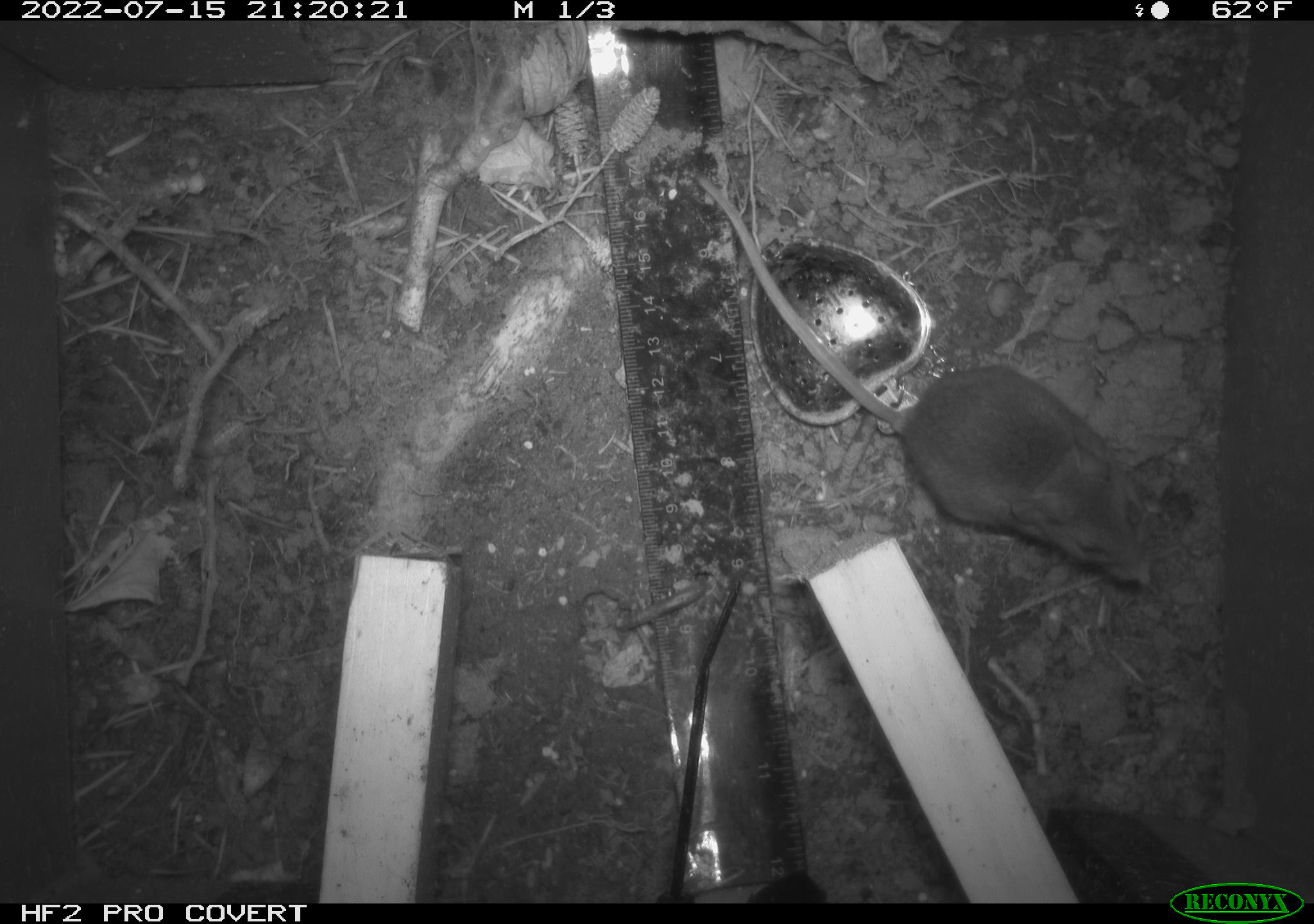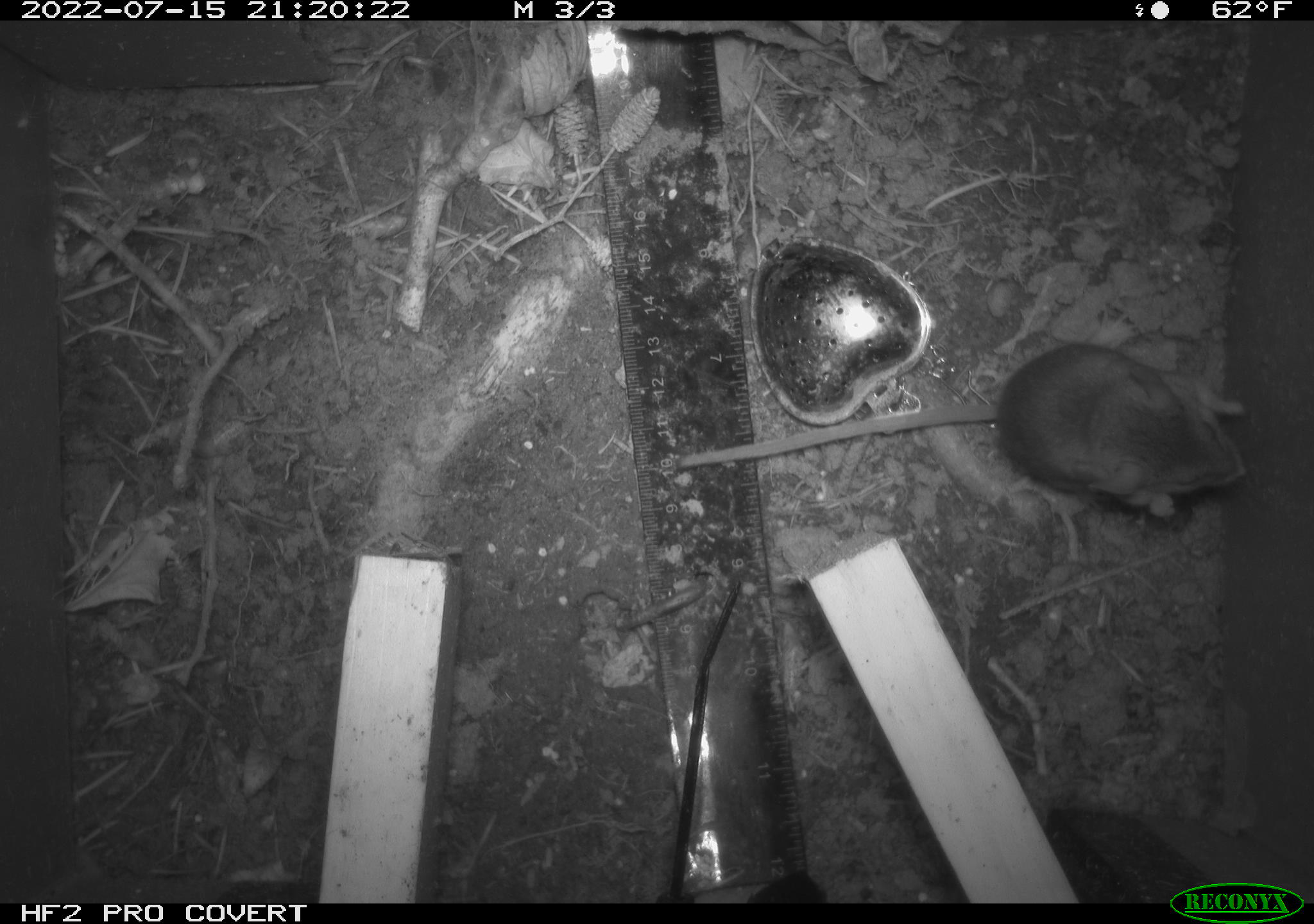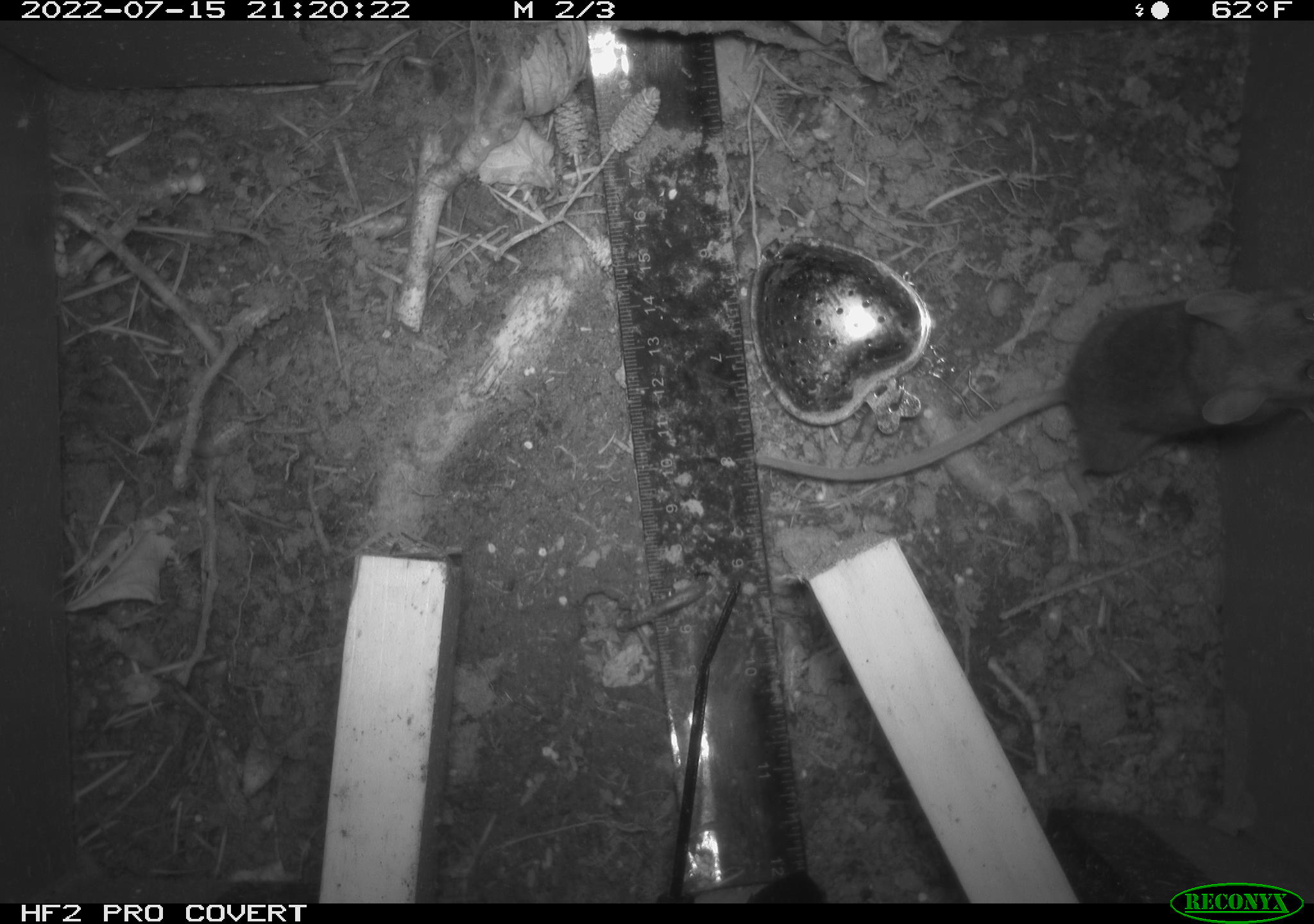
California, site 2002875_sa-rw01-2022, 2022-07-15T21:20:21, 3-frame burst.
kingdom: Animalia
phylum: Chordata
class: Mammalia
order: Rodentia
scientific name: Rodentia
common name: mouse species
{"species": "mouse species (Rodentia)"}